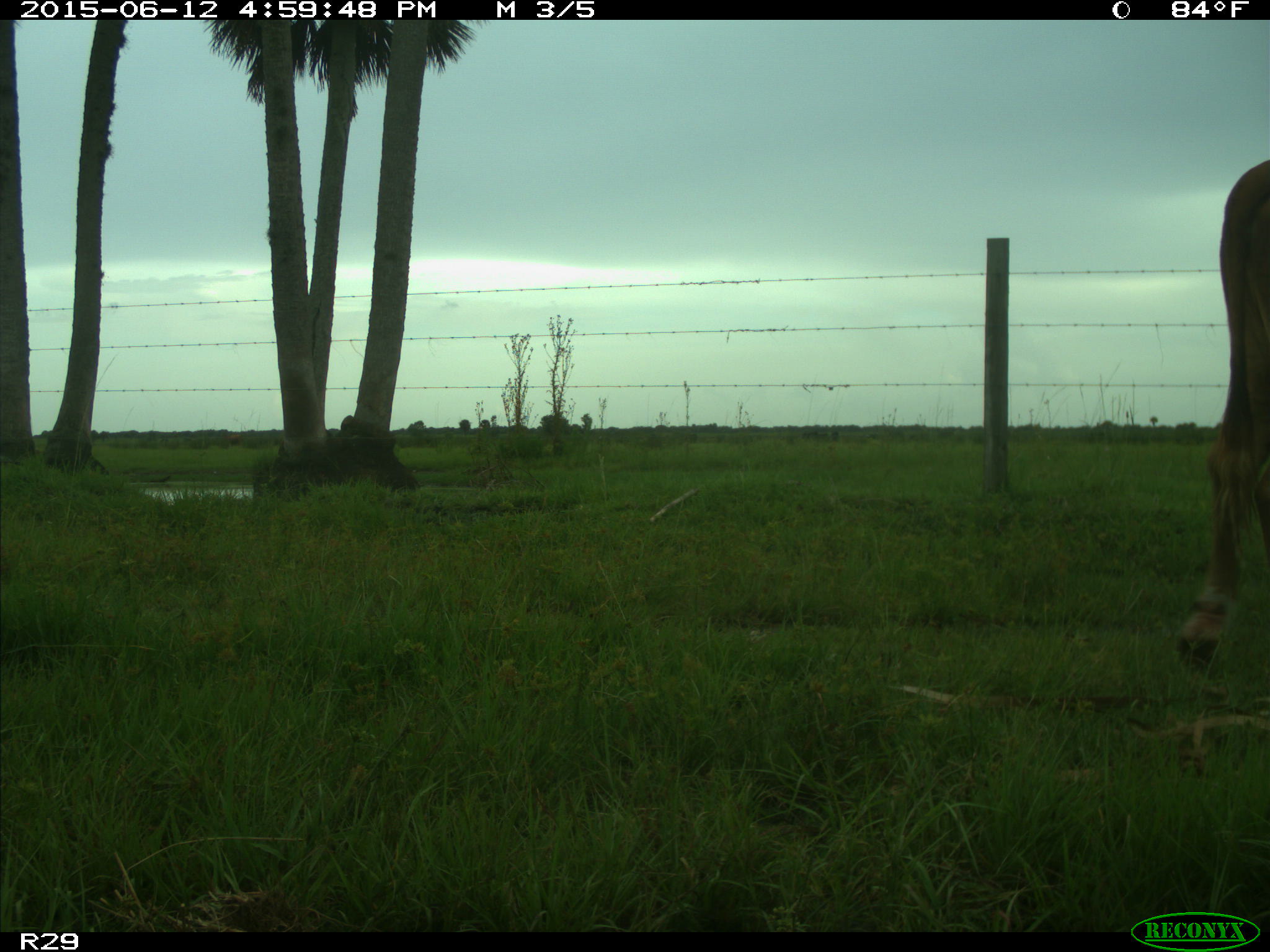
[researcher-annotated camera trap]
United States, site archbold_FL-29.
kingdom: Animalia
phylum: Chordata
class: Mammalia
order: Artiodactyla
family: Bovidae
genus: Bos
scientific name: Bos taurus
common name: domestic cow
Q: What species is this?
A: Bos taurus (domestic cow).